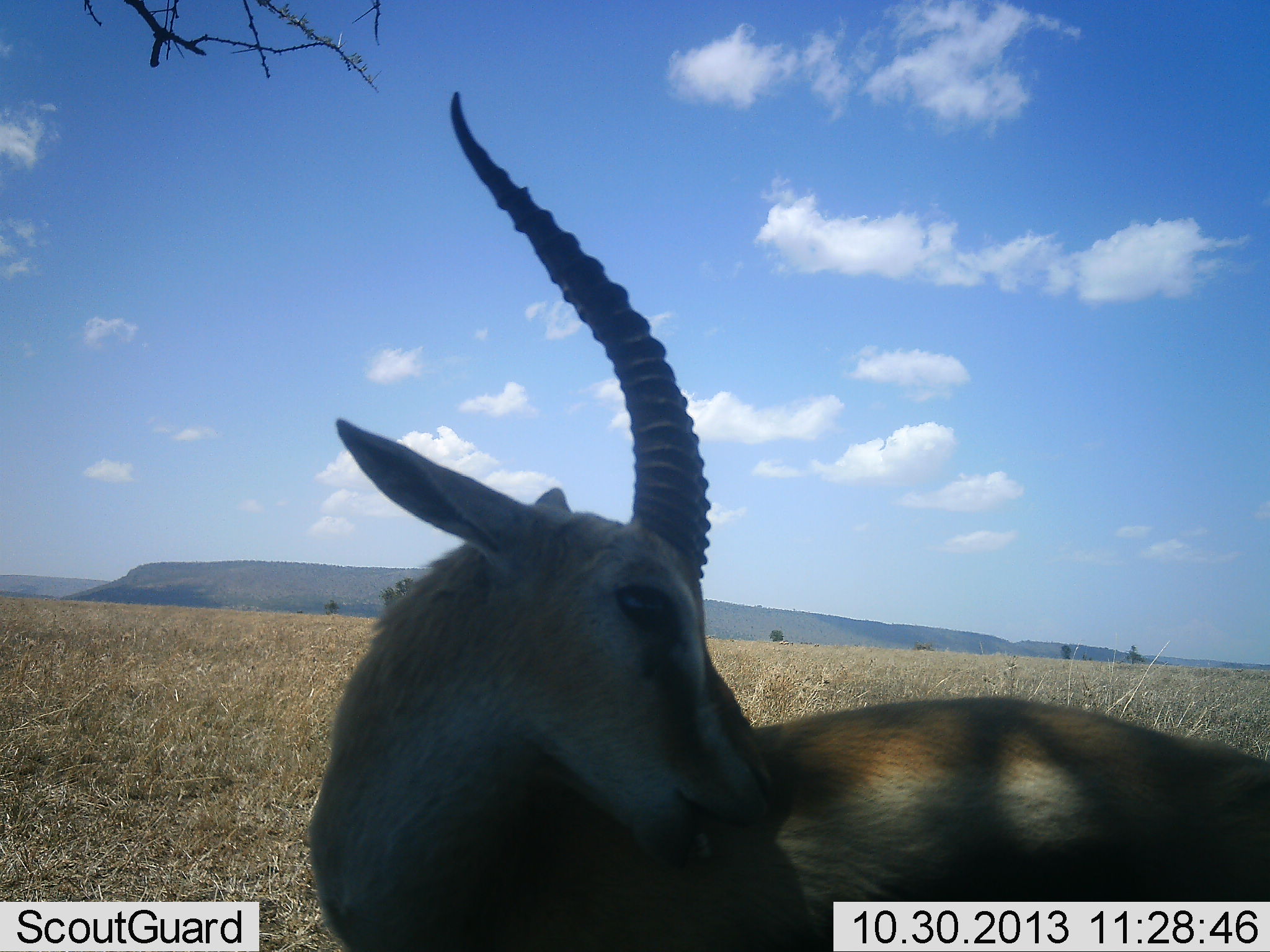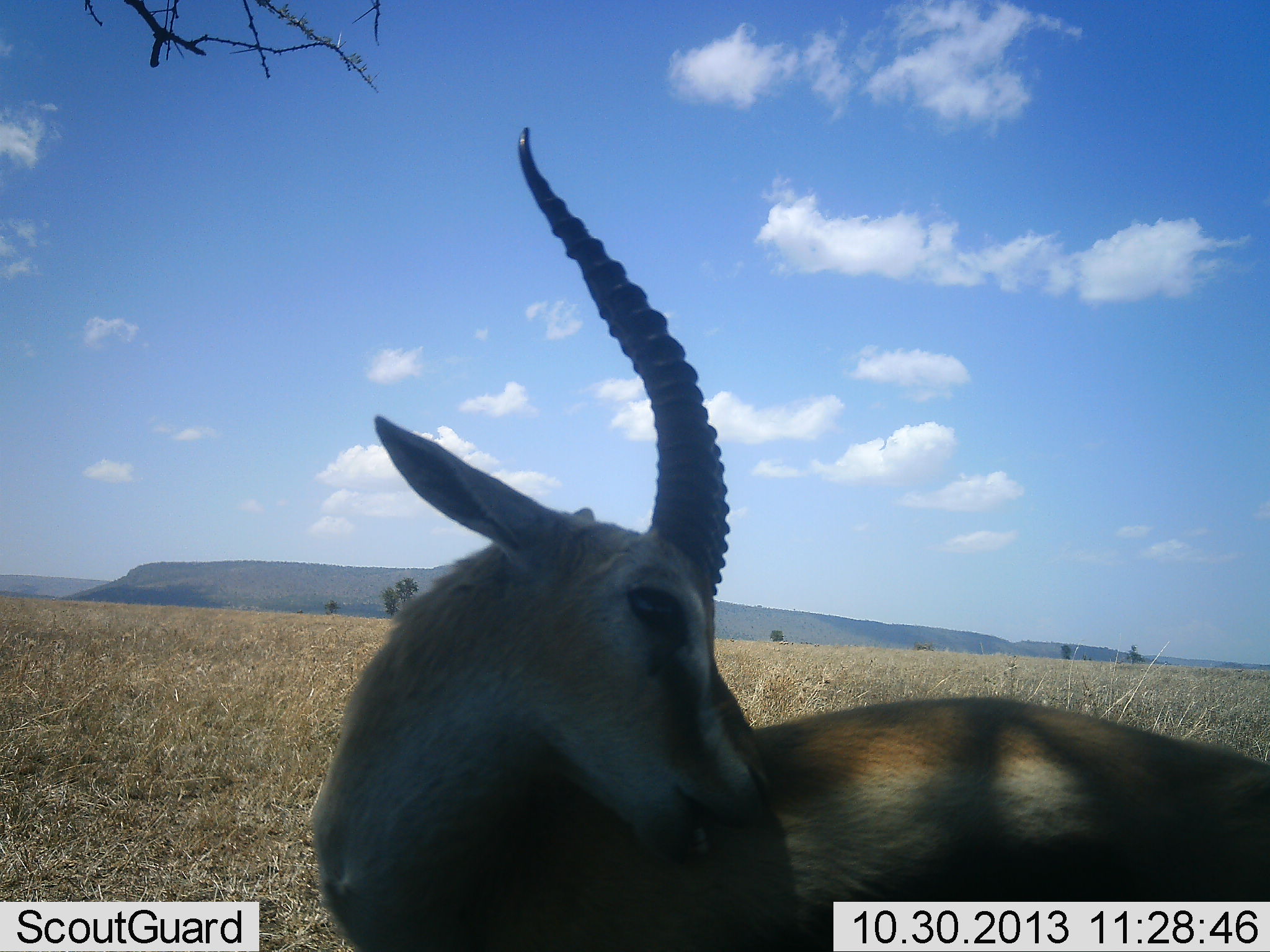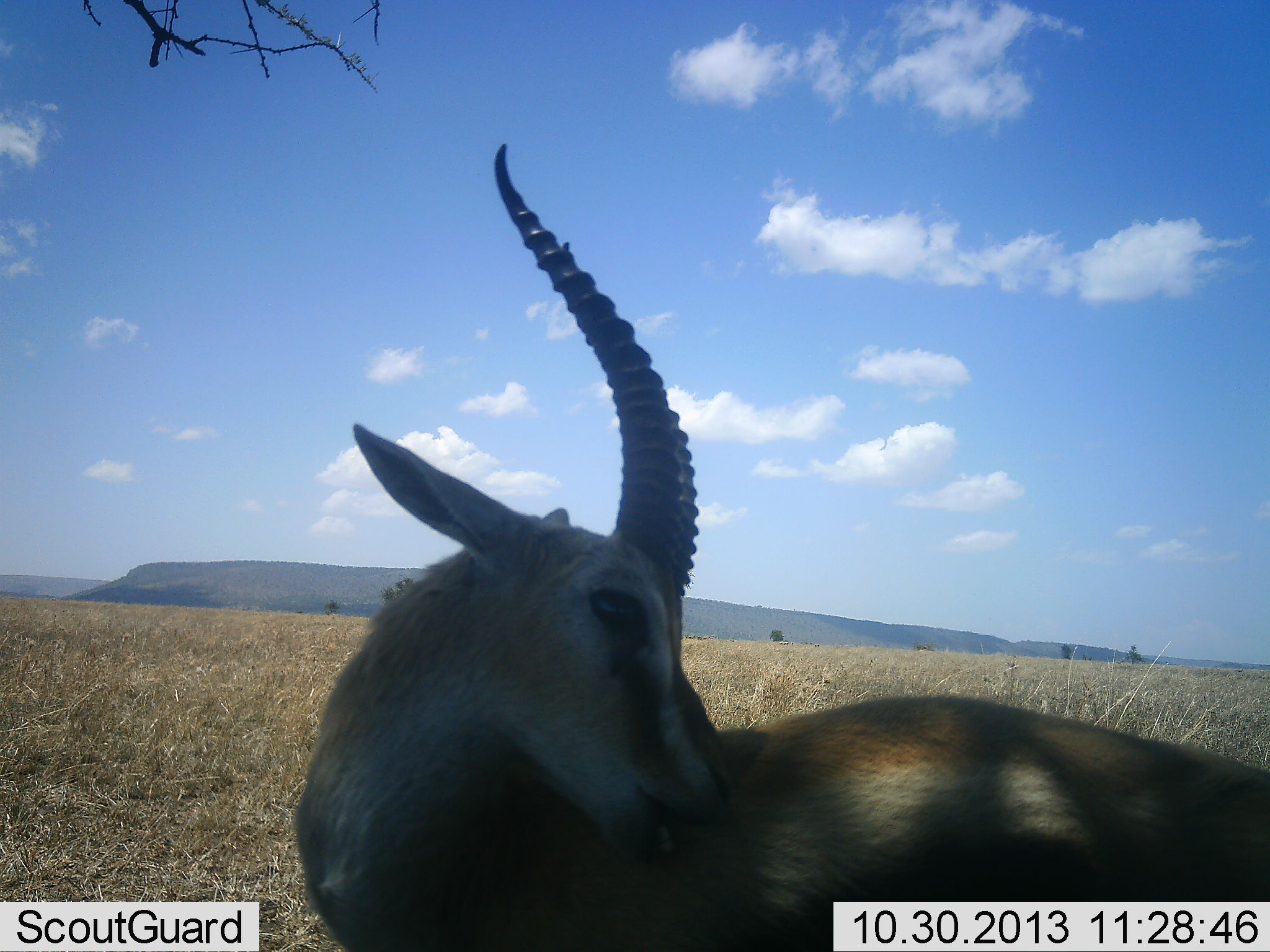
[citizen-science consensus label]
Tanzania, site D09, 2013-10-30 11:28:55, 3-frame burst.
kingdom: Animalia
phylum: Chordata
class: Mammalia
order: Artiodactyla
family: Bovidae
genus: Eudorcas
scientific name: Eudorcas thomsonii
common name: thomson's gazelle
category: gazellethomsons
Gazellethomsons (thomson's gazelle) (Eudorcas thomsonii), count 1. Behavior (volunteer vote fractions): standing 80%, resting 0%, moving 0%, interacting 20%. Young present (vote fraction): 0%. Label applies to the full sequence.